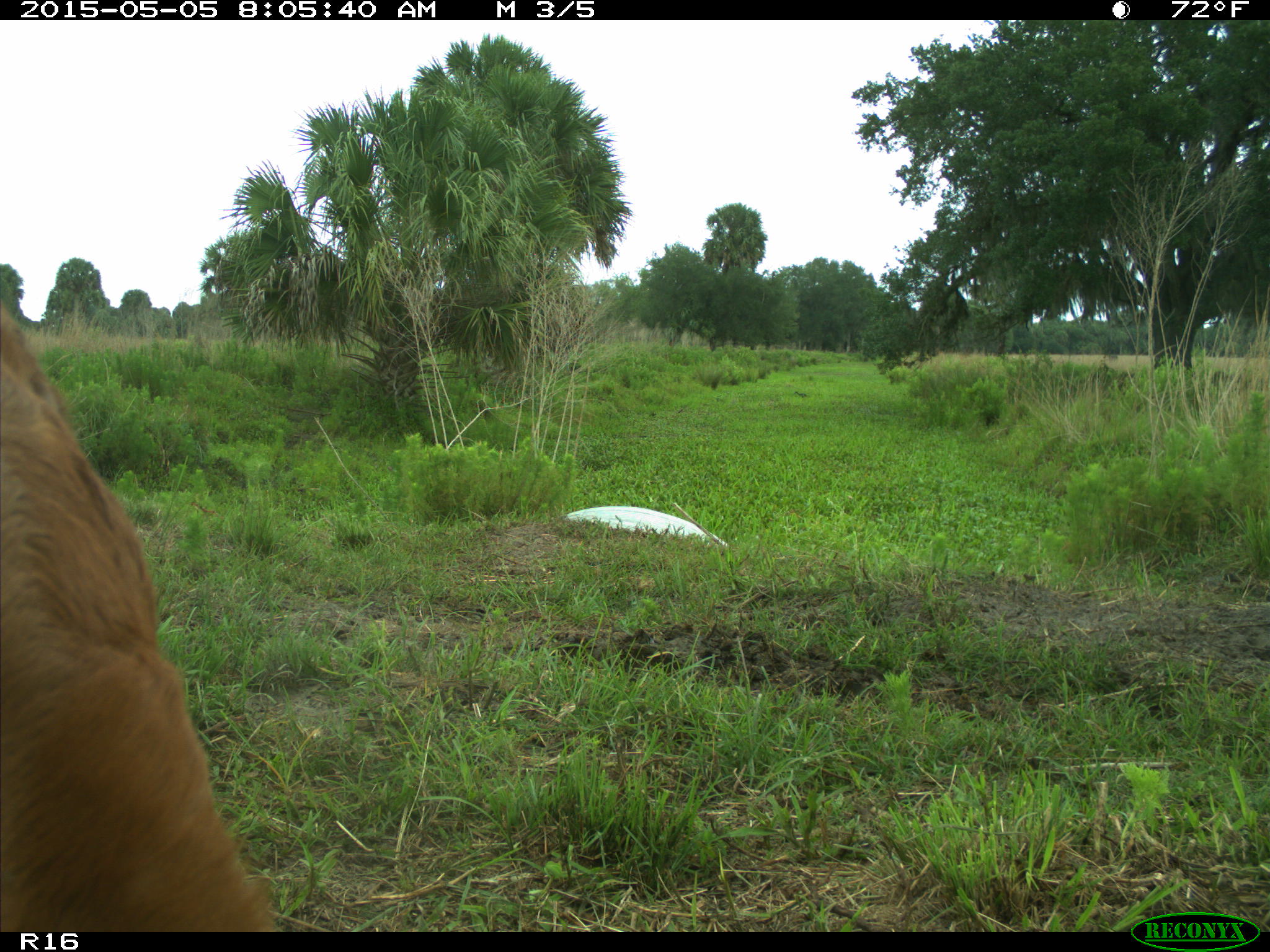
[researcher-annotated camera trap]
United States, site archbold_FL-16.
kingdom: Animalia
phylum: Chordata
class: Mammalia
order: Artiodactyla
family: Bovidae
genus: Bos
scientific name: Bos taurus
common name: domestic cow